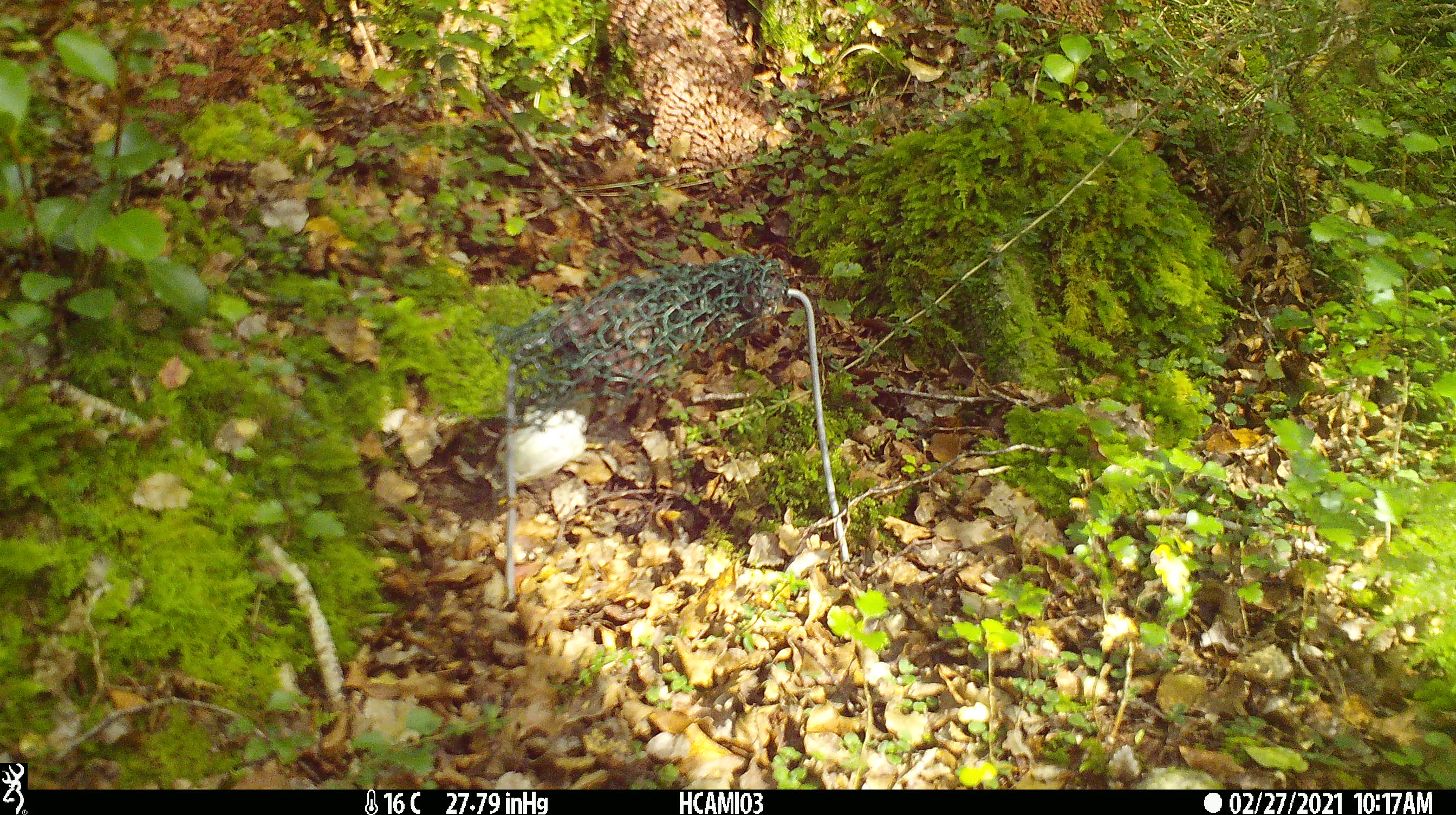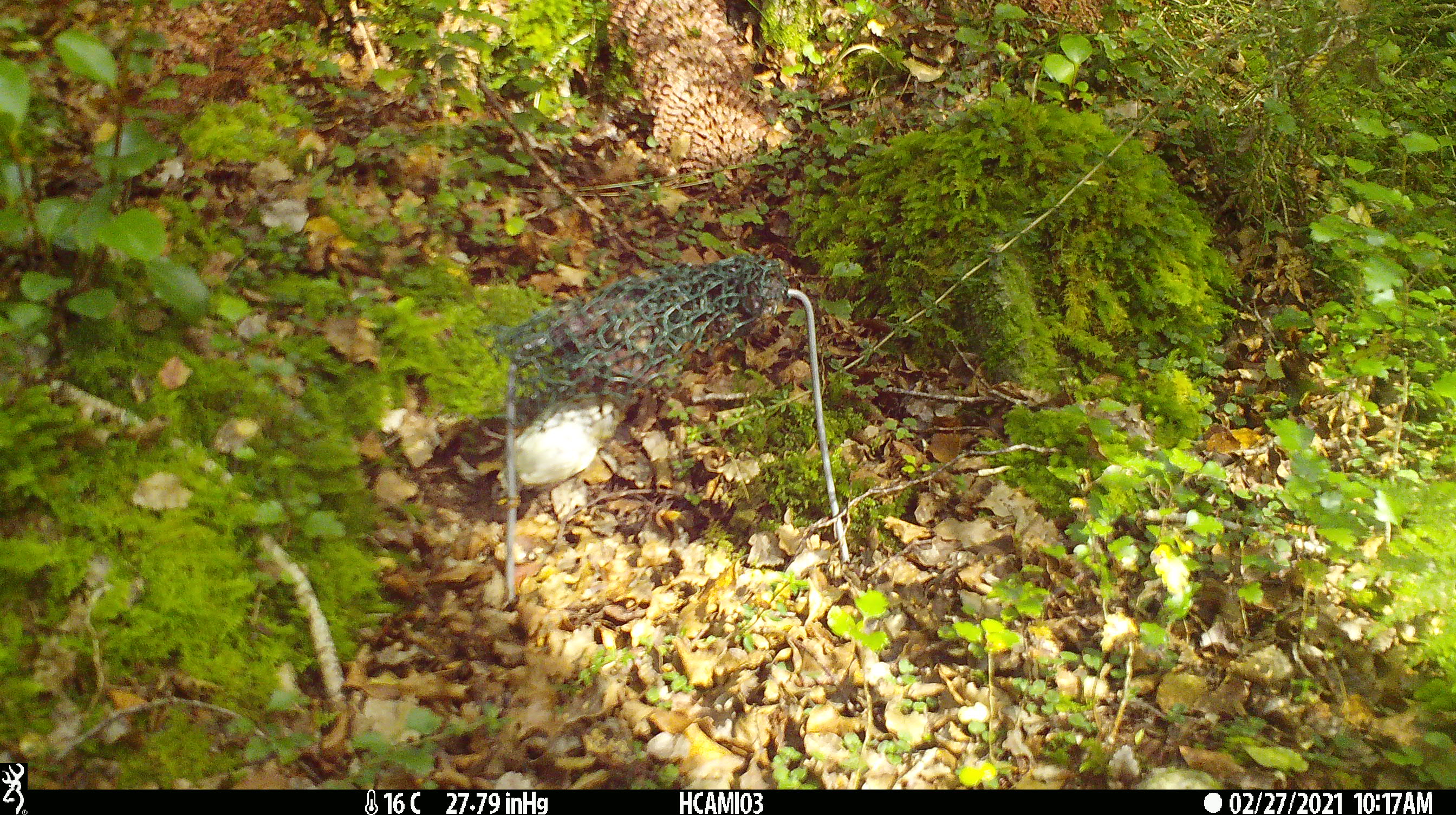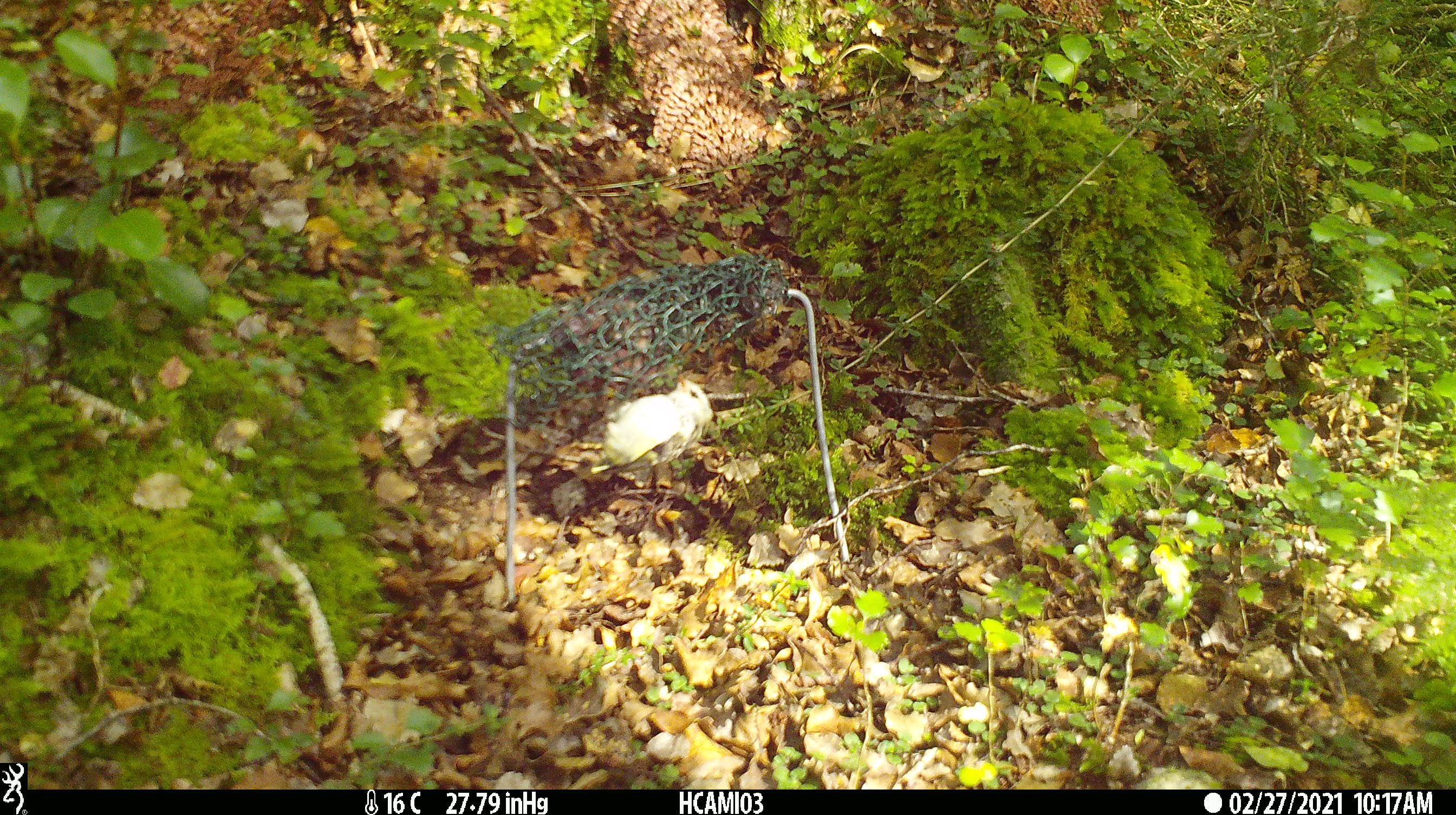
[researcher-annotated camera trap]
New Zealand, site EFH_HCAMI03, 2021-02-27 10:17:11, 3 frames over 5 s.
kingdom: Animalia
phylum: Chordata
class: Aves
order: Passeriformes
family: Acanthisittidae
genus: Acanthisitta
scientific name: Acanthisitta chloris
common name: rifleman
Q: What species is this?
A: Rifleman (Acanthisitta chloris).